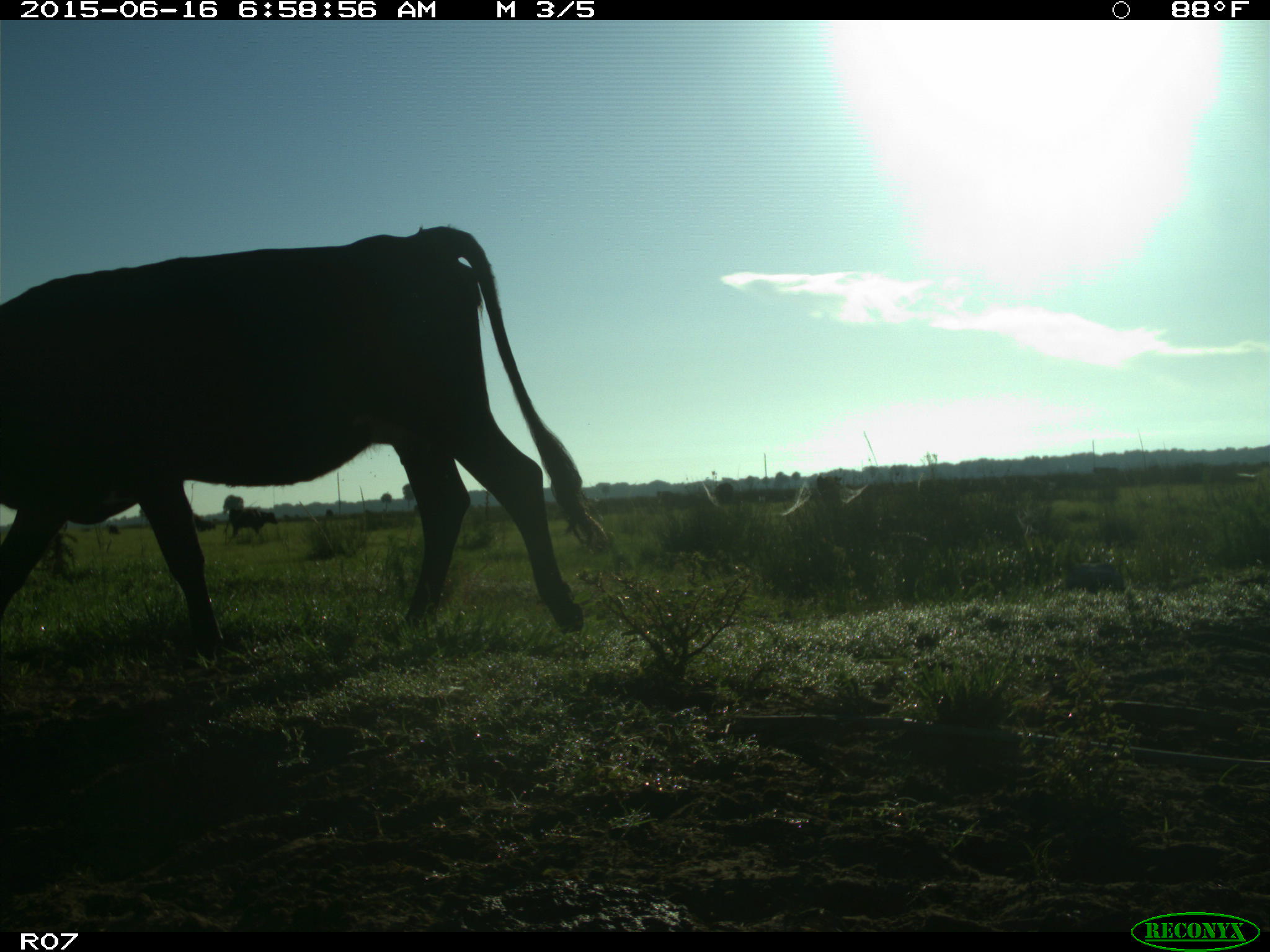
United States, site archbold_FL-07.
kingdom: Animalia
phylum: Chordata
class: Mammalia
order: Artiodactyla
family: Bovidae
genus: Bos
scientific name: Bos taurus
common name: domestic cow